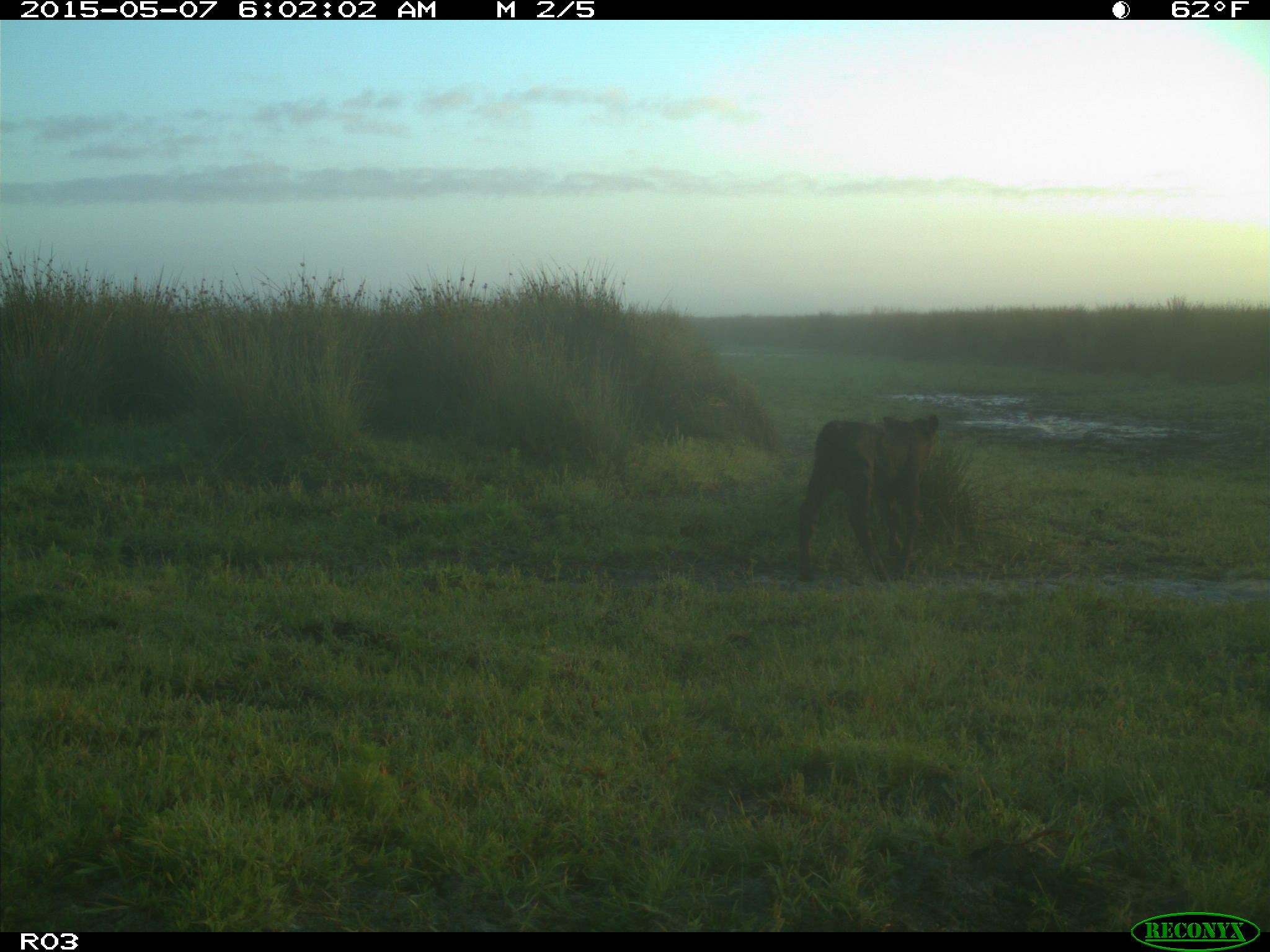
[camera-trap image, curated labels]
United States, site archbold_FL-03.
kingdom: Animalia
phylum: Chordata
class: Mammalia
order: Artiodactyla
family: Bovidae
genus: Bos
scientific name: Bos taurus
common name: domestic cow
Bos taurus (domestic cow).